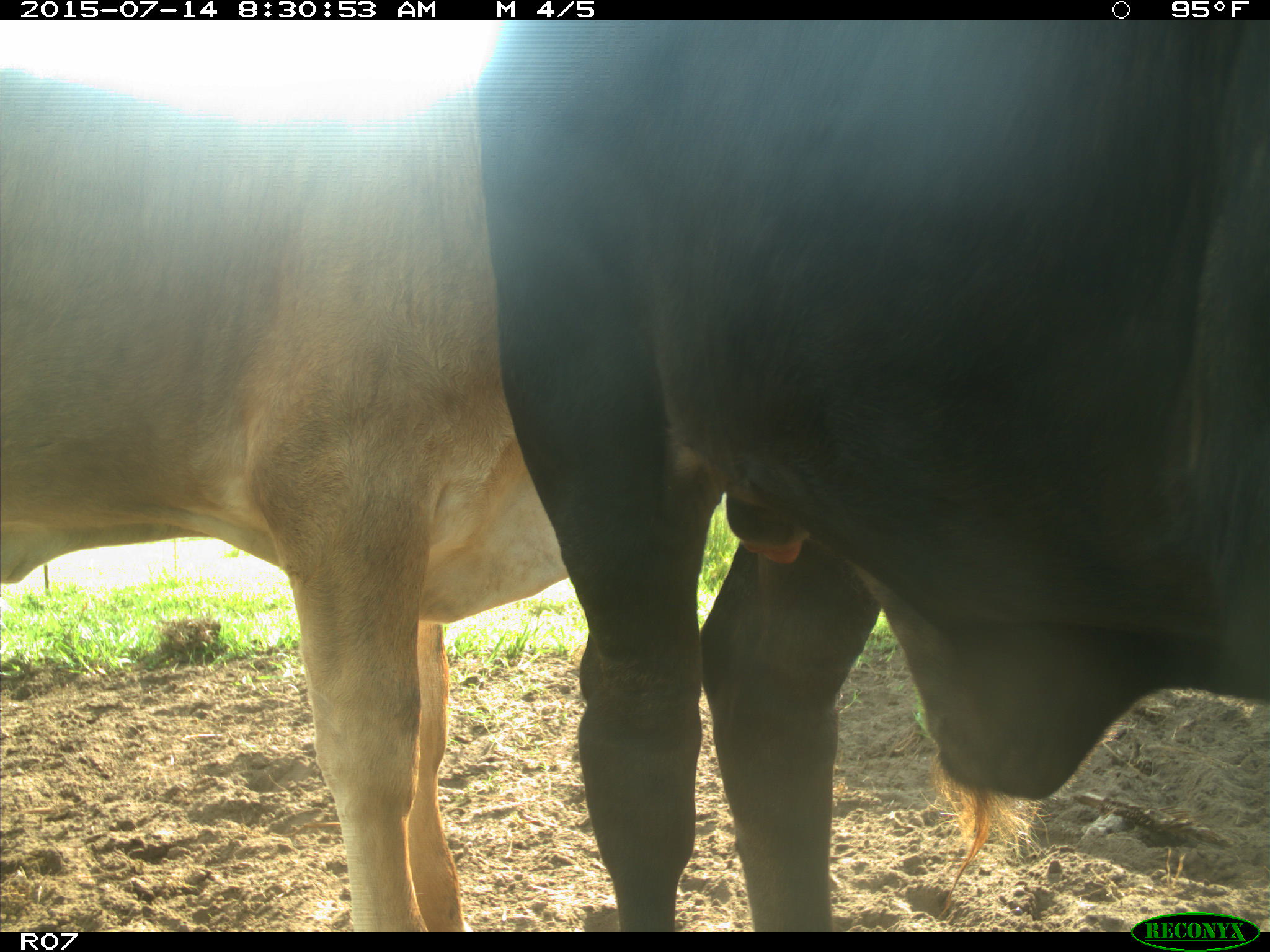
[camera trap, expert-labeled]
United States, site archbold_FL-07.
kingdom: Animalia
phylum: Chordata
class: Mammalia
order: Artiodactyla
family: Bovidae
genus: Bos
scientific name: Bos taurus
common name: domestic cow